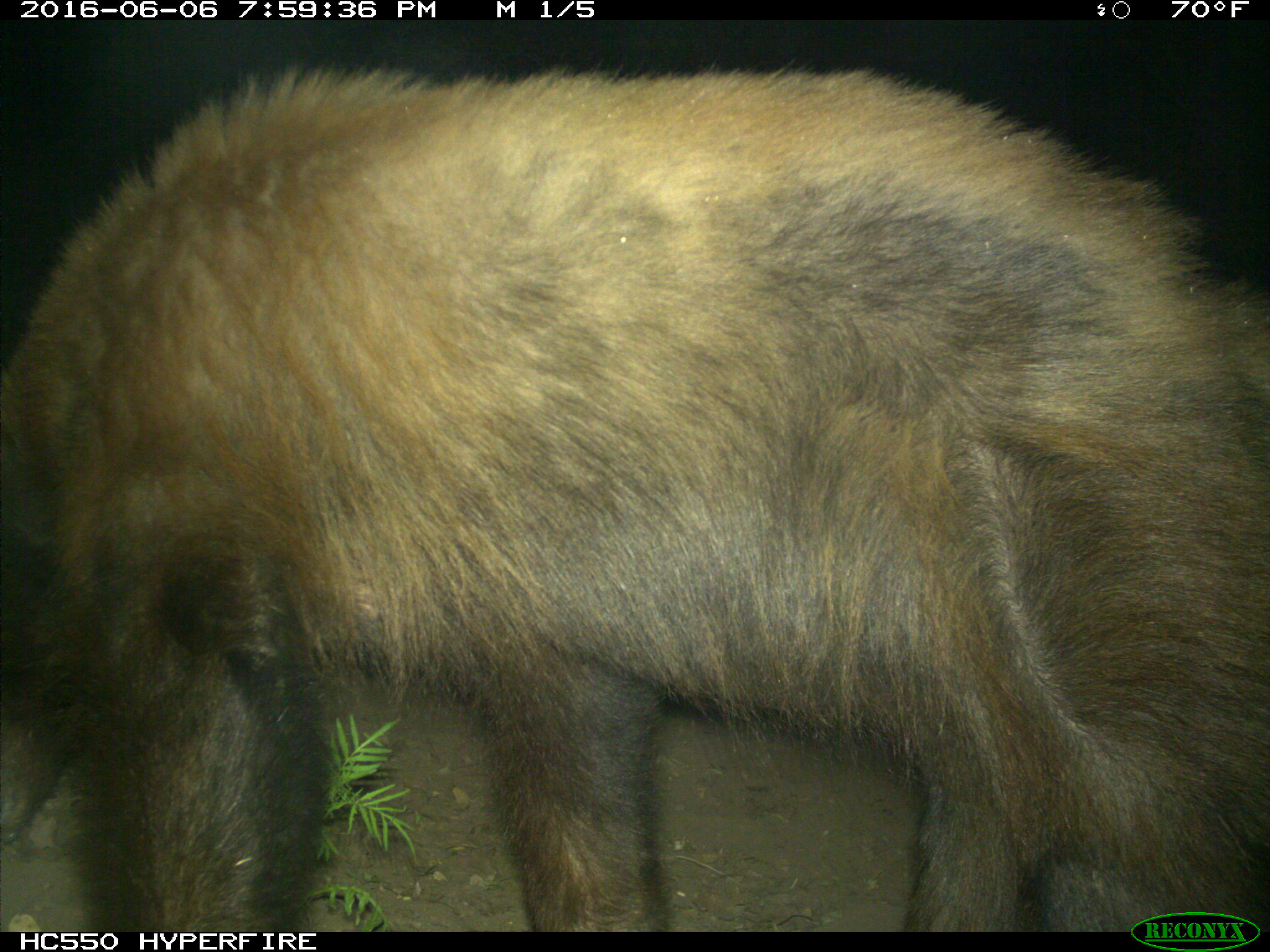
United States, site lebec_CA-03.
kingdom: Animalia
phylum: Chordata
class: Mammalia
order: Carnivora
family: Ursidae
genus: Ursus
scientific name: Ursus americanus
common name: american black bear